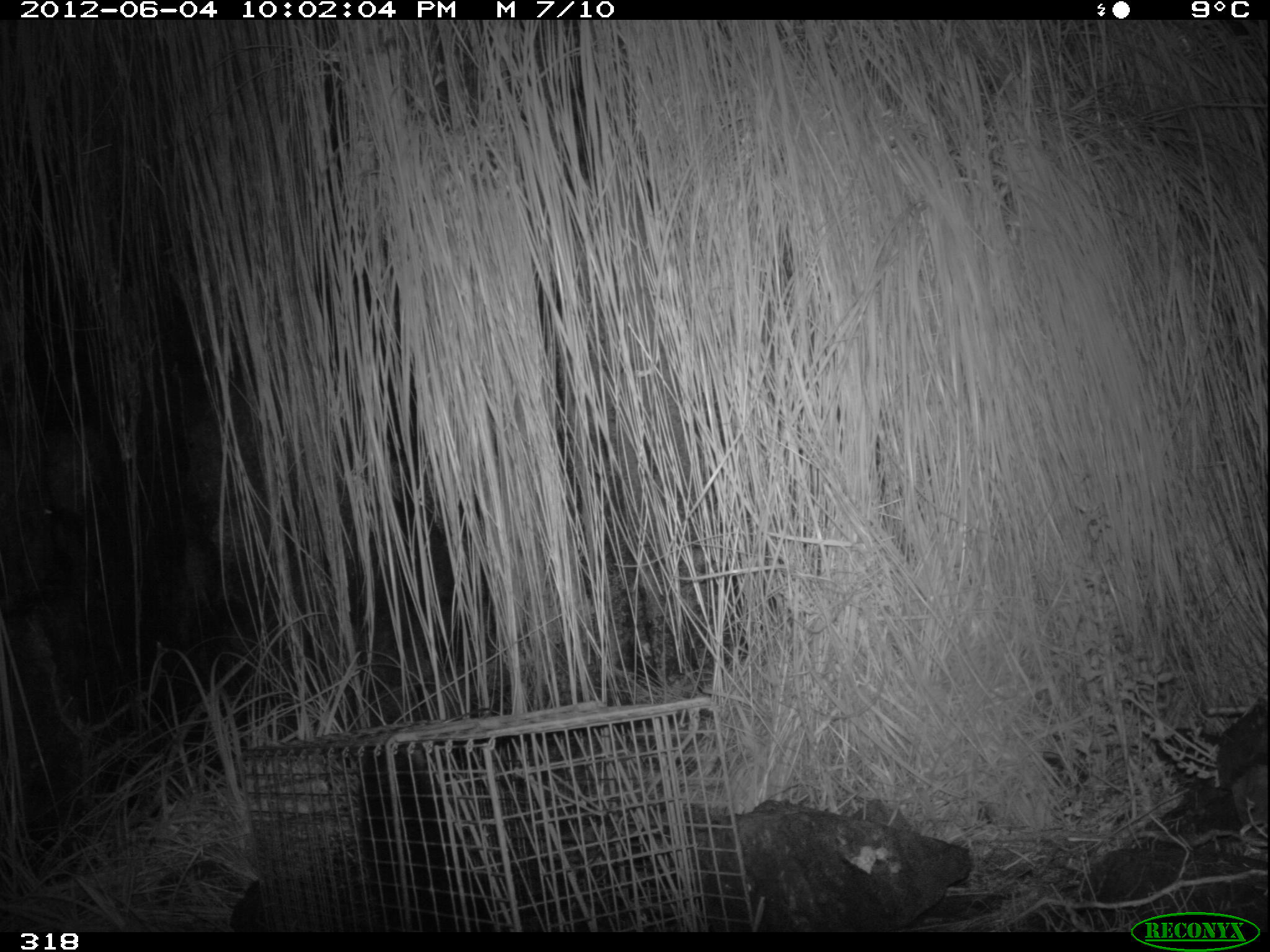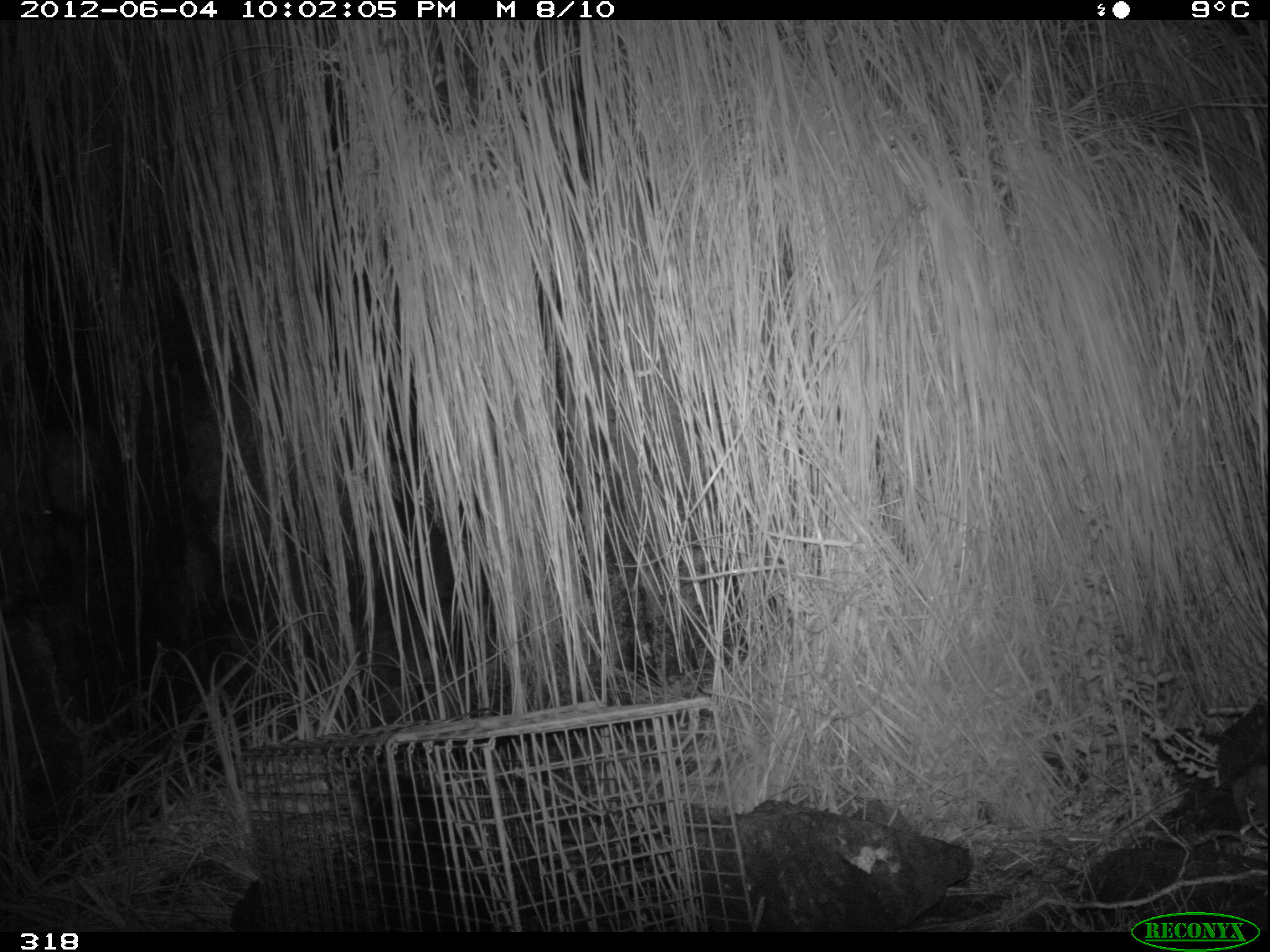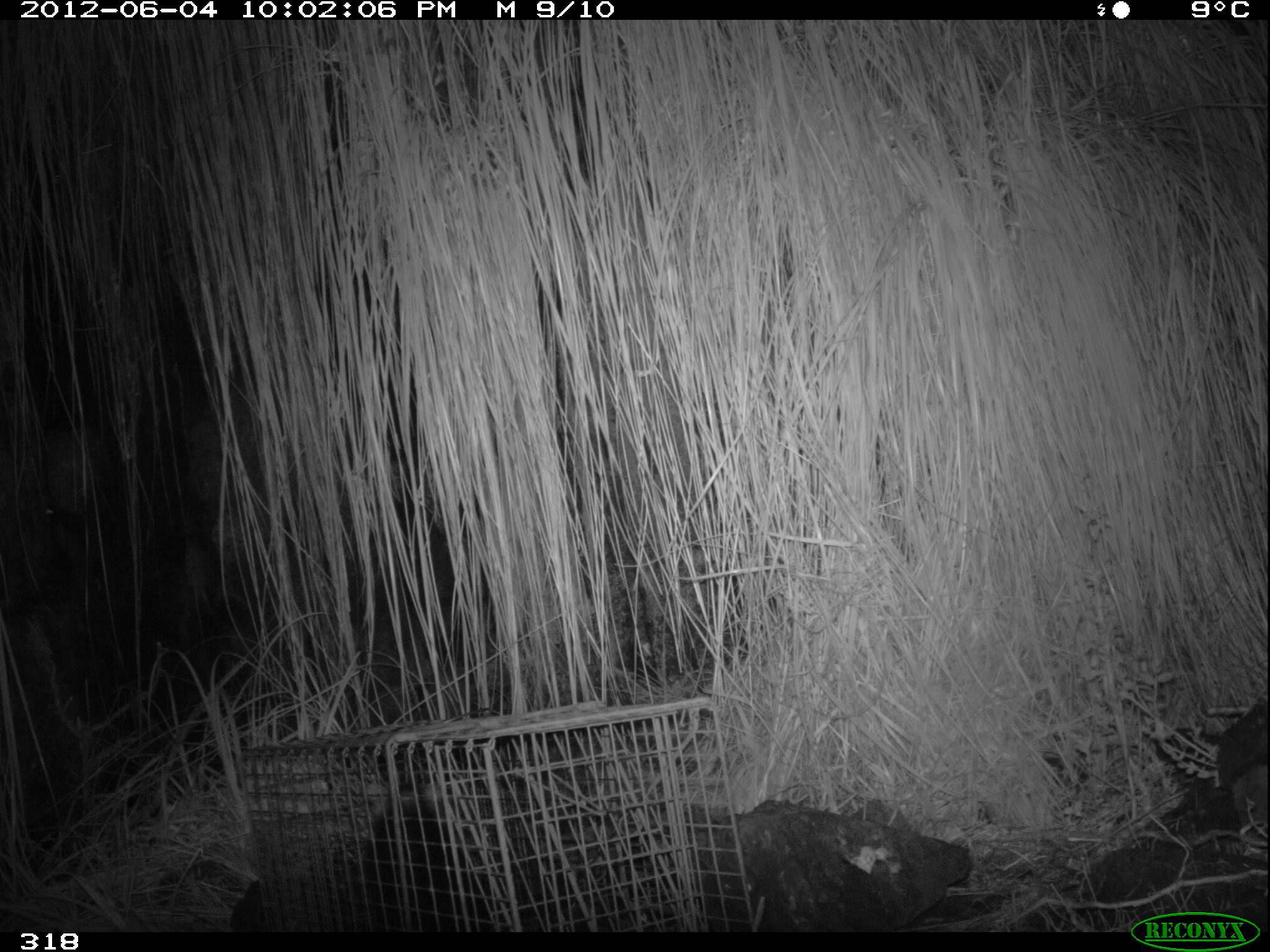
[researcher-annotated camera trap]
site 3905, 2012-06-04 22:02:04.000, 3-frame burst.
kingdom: Animalia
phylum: Chordata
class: Mammalia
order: Didelphimorphia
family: Didelphidae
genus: Didelphis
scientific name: Didelphis pernigra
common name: andean white-eared opossum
Didelphis pernigra (andean white-eared opossum).